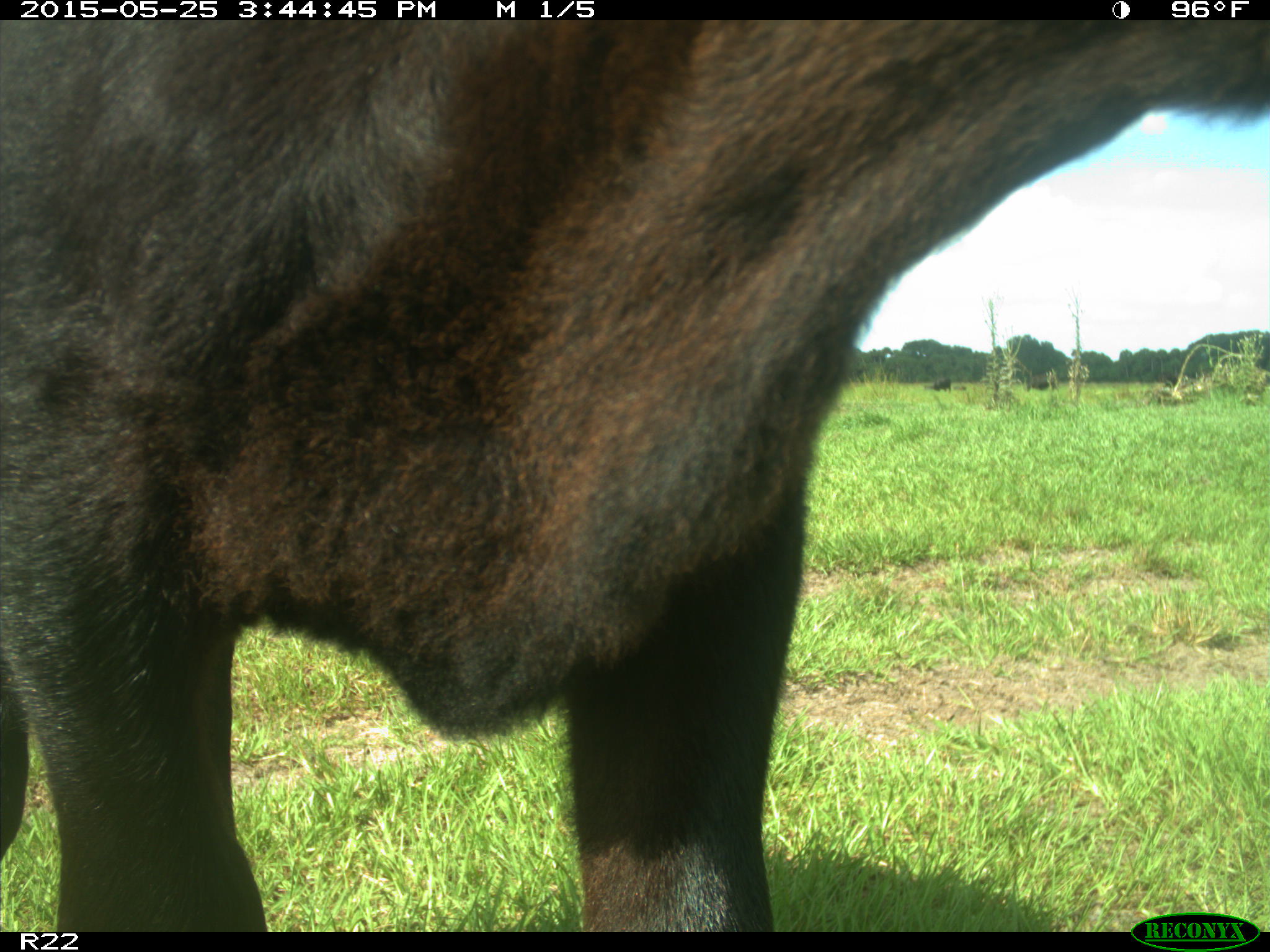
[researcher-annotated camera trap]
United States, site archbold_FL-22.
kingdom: Animalia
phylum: Chordata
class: Mammalia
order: Artiodactyla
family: Bovidae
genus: Bos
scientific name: Bos taurus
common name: domestic cow